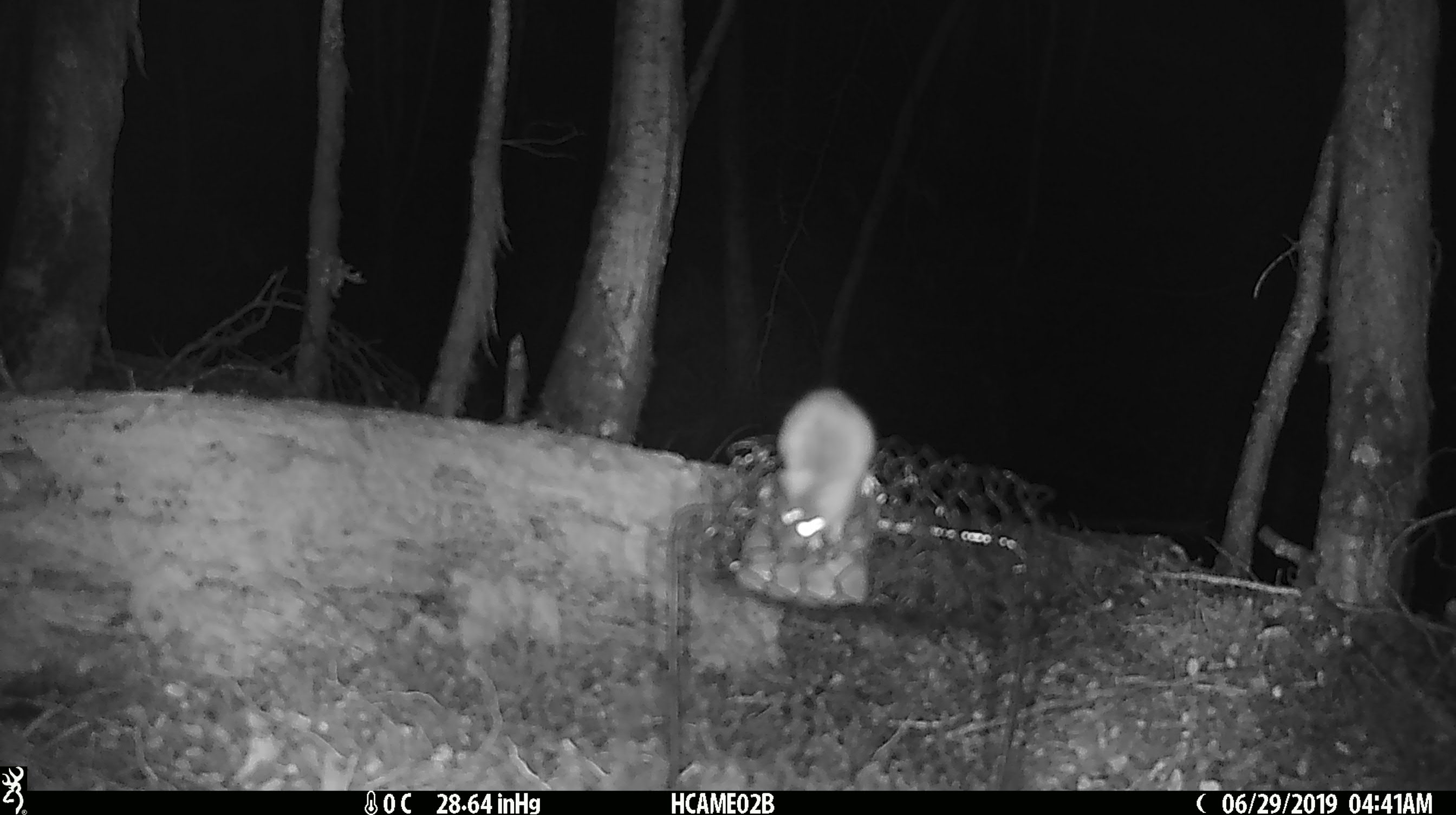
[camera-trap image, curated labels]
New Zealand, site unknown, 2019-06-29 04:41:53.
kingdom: Animalia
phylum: Chordata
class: Mammalia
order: Rodentia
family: Muridae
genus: Mus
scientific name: Mus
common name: mouse